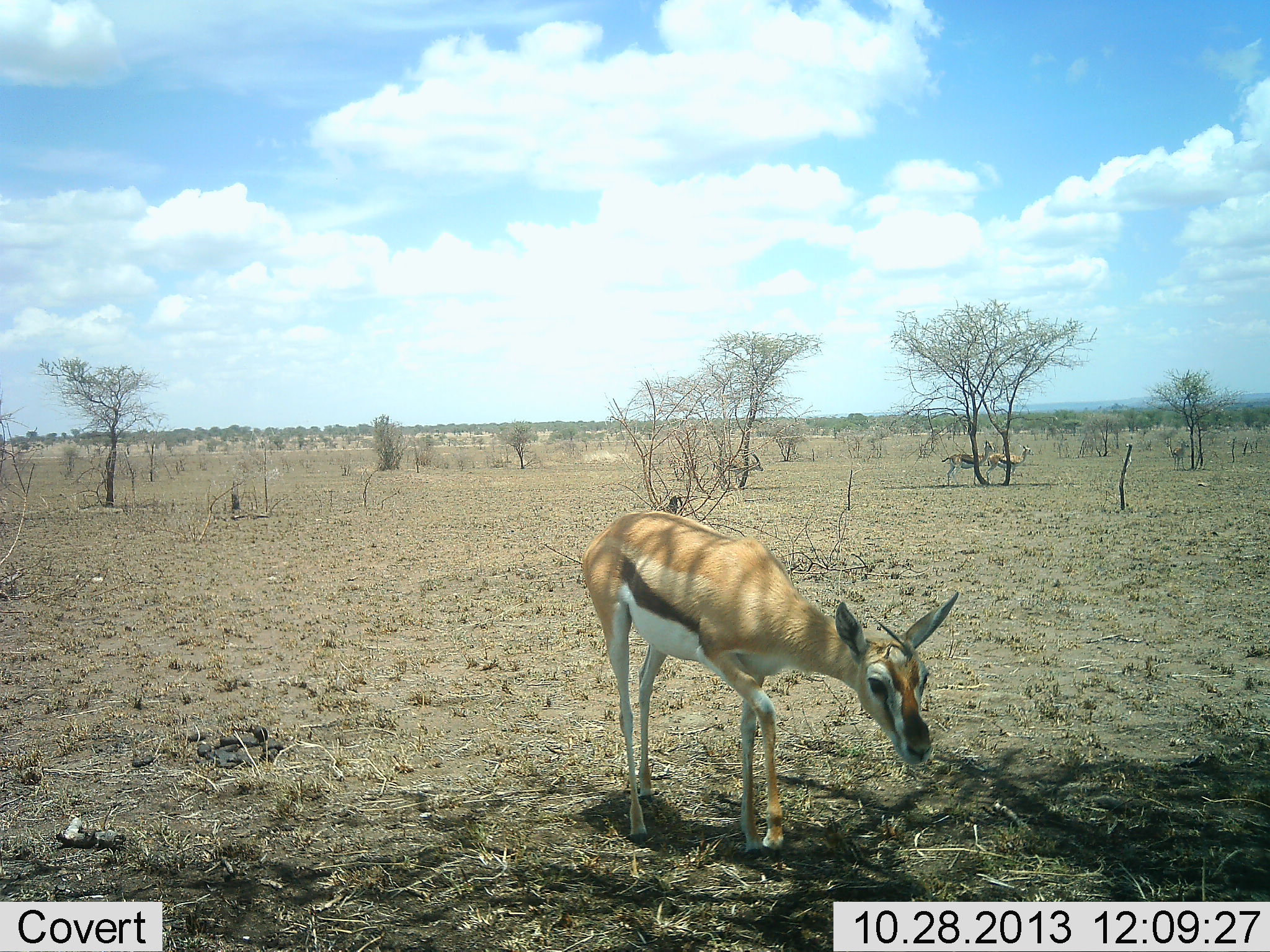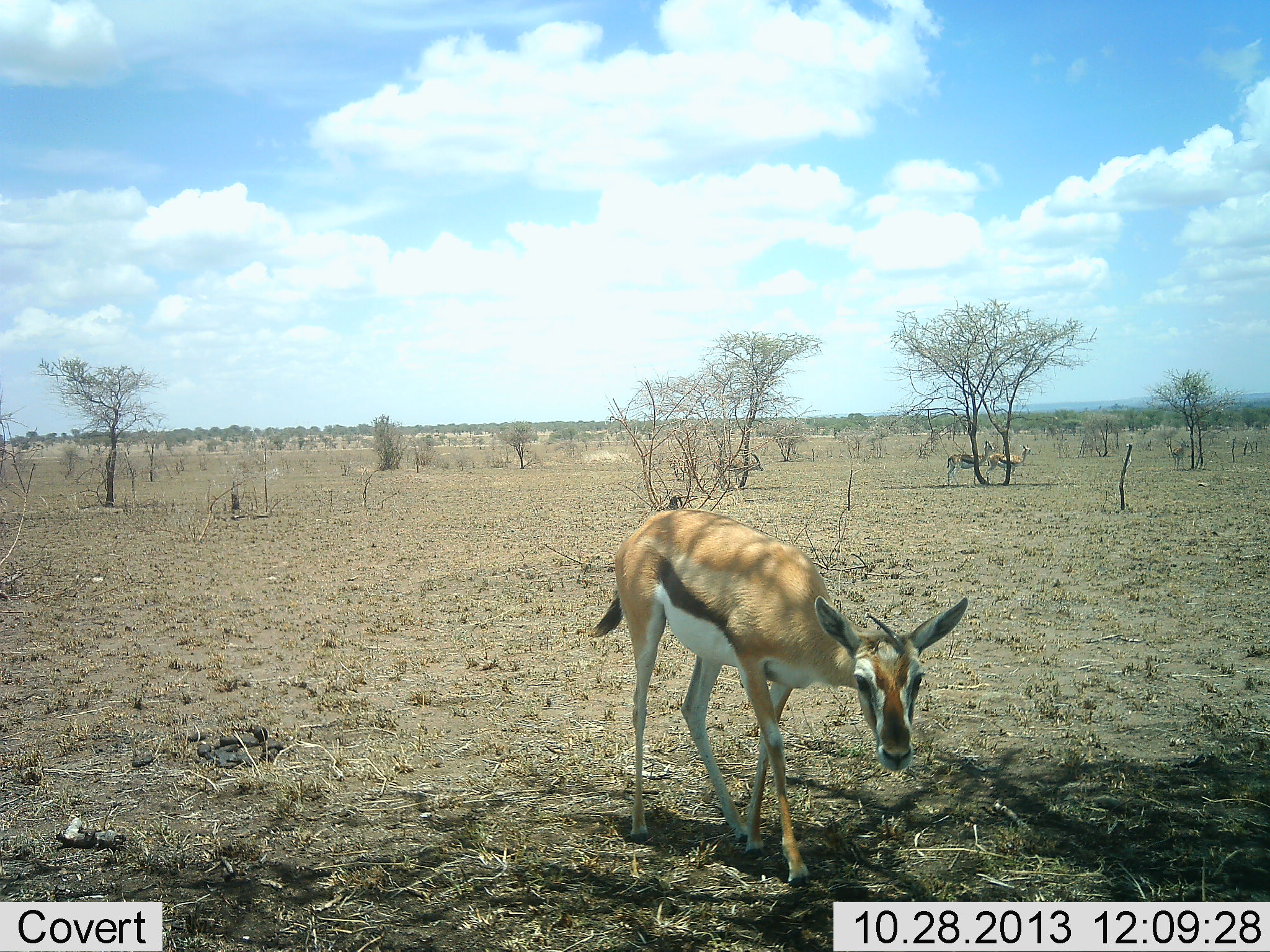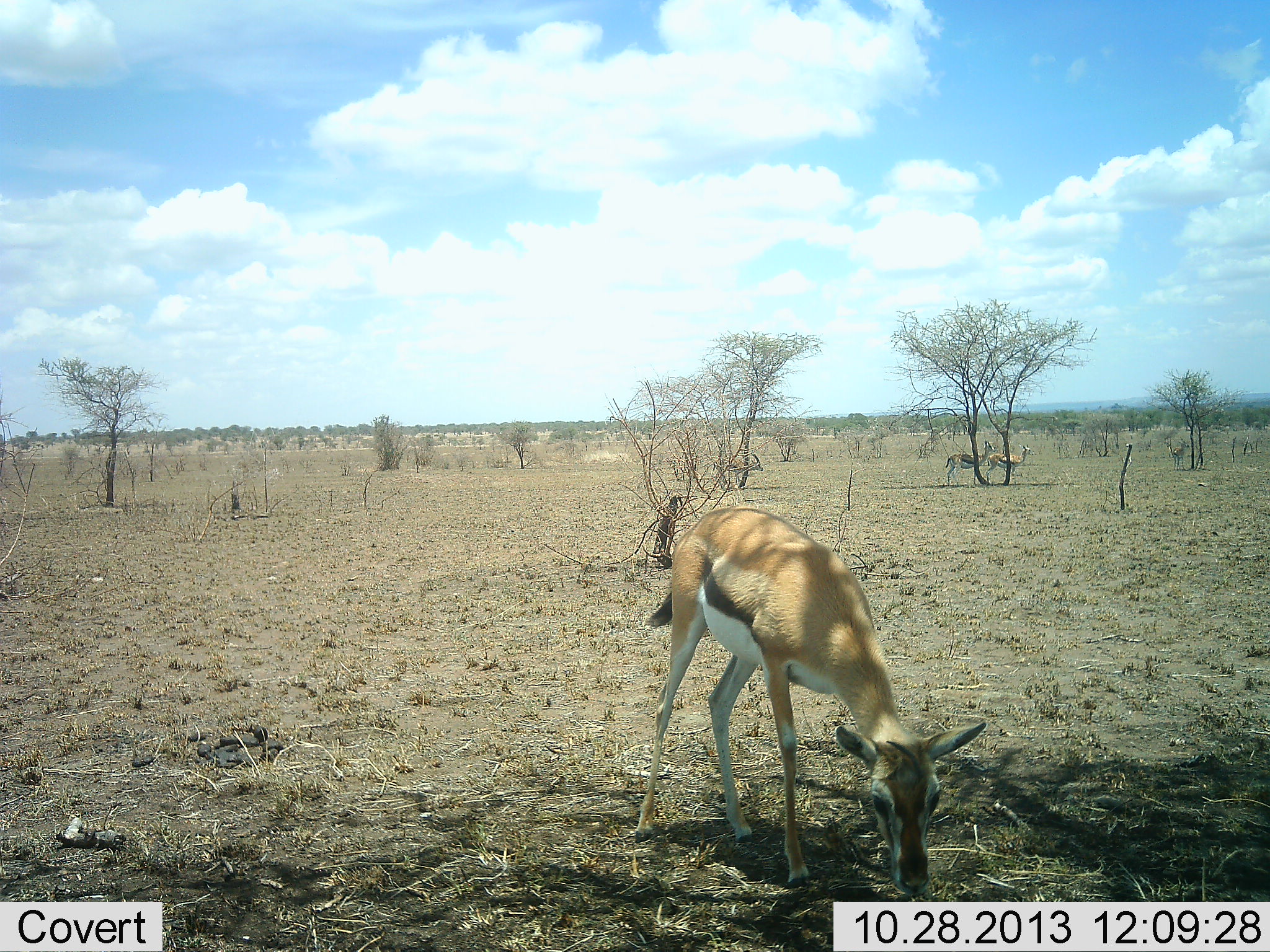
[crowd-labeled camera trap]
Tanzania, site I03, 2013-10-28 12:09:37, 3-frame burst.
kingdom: Animalia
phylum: Chordata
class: Mammalia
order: Artiodactyla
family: Bovidae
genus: Eudorcas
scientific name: Eudorcas thomsonii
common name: thomson's gazelle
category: gazellethomsons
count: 2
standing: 62%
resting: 0%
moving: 38%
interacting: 0%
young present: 3%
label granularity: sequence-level